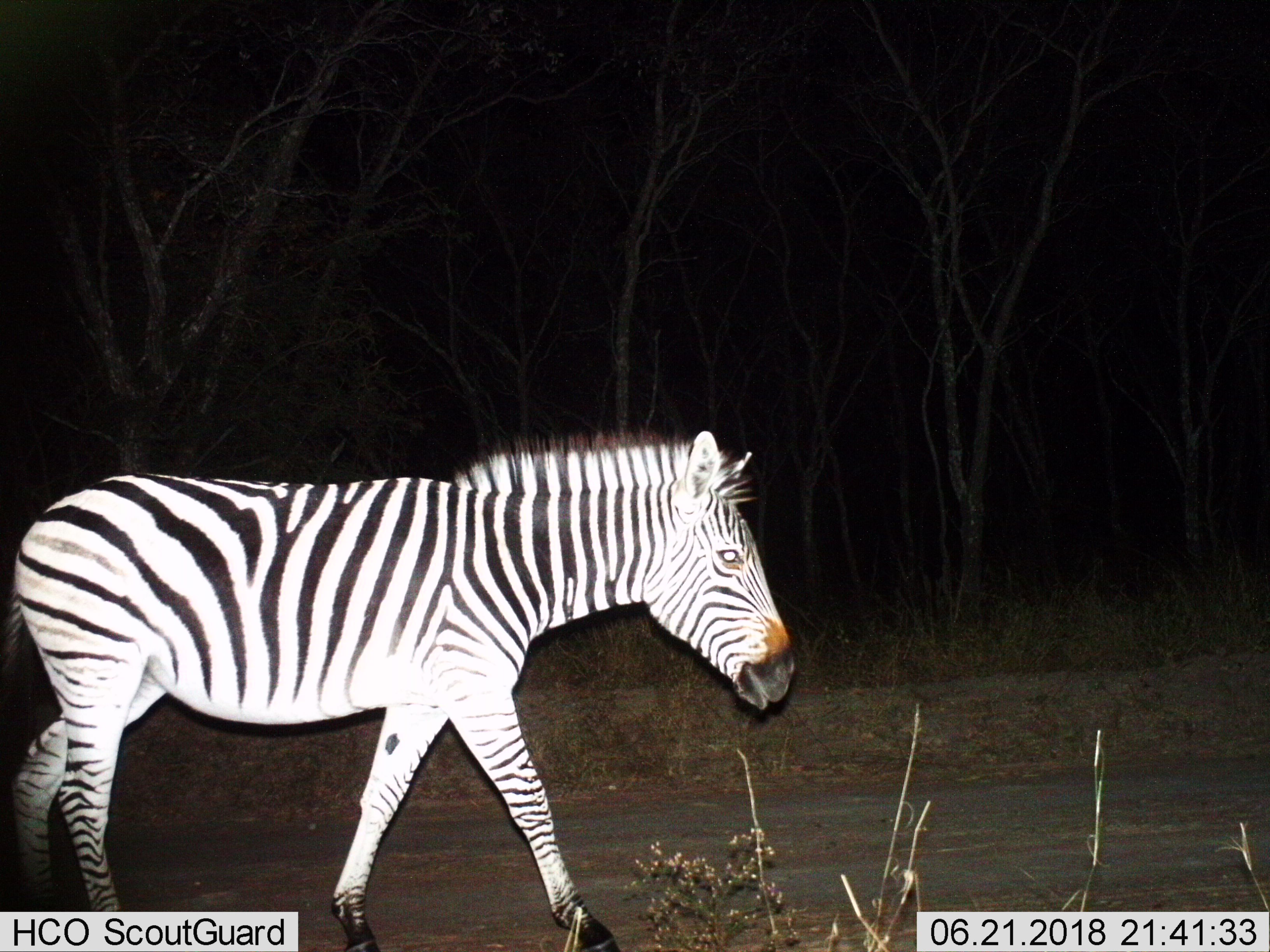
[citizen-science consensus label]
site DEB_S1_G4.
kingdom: Animalia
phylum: Chordata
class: Mammalia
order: Perissodactyla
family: Equidae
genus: Equus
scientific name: Equus quagga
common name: plains zebra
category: zebraplains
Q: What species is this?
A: Zebraplains (plains zebra) (Equus quagga).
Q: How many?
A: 1.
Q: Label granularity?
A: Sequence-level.